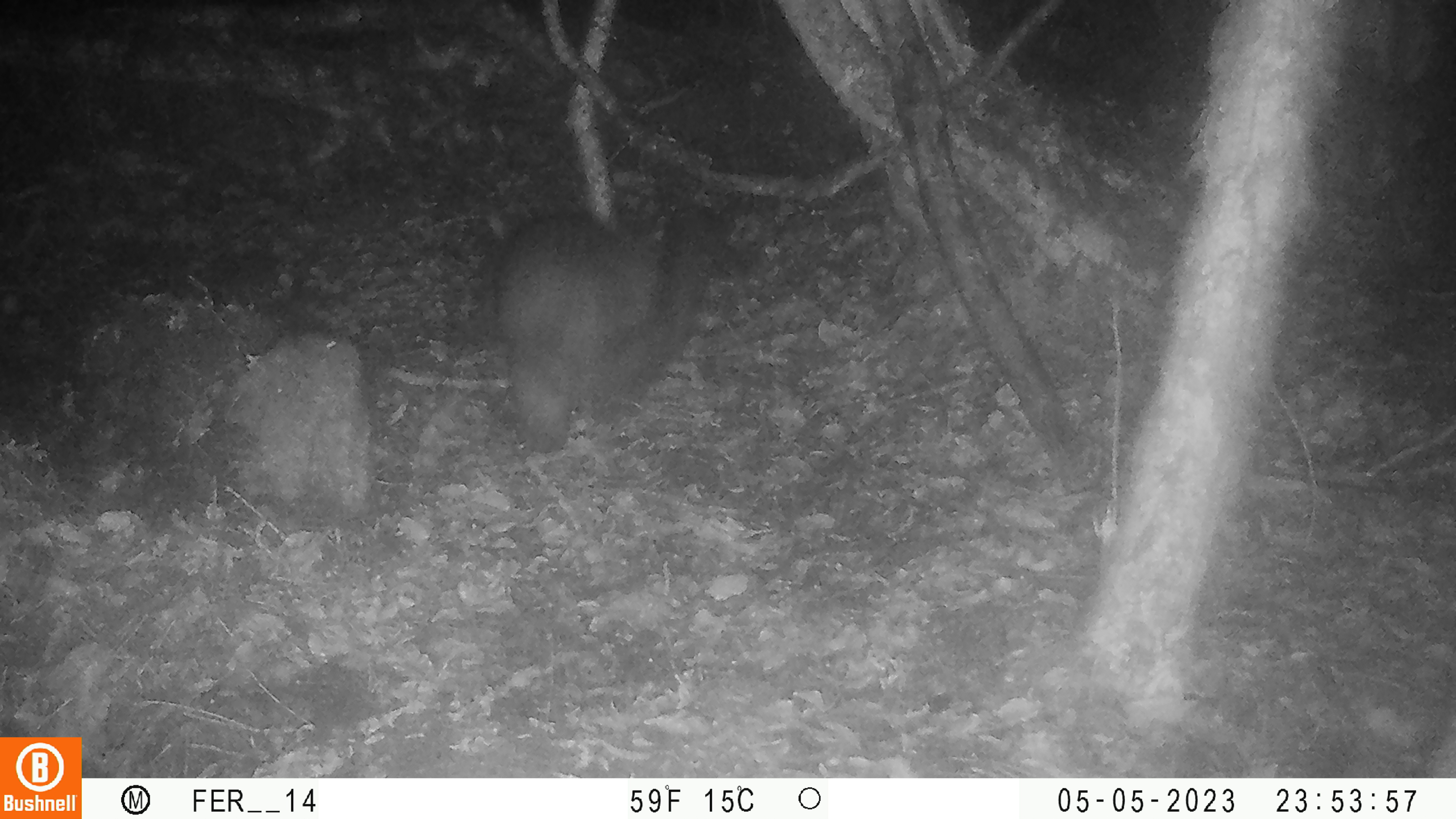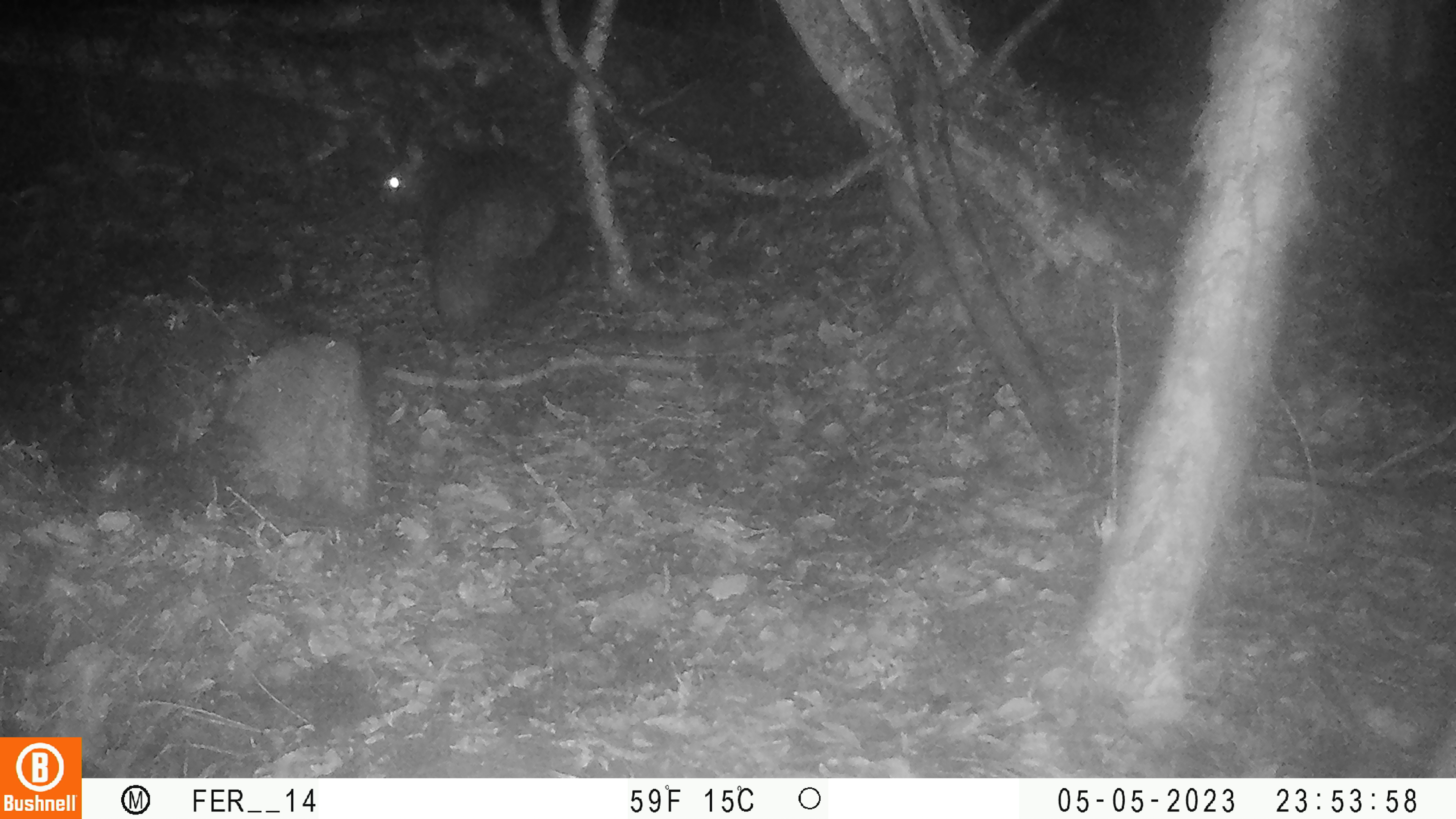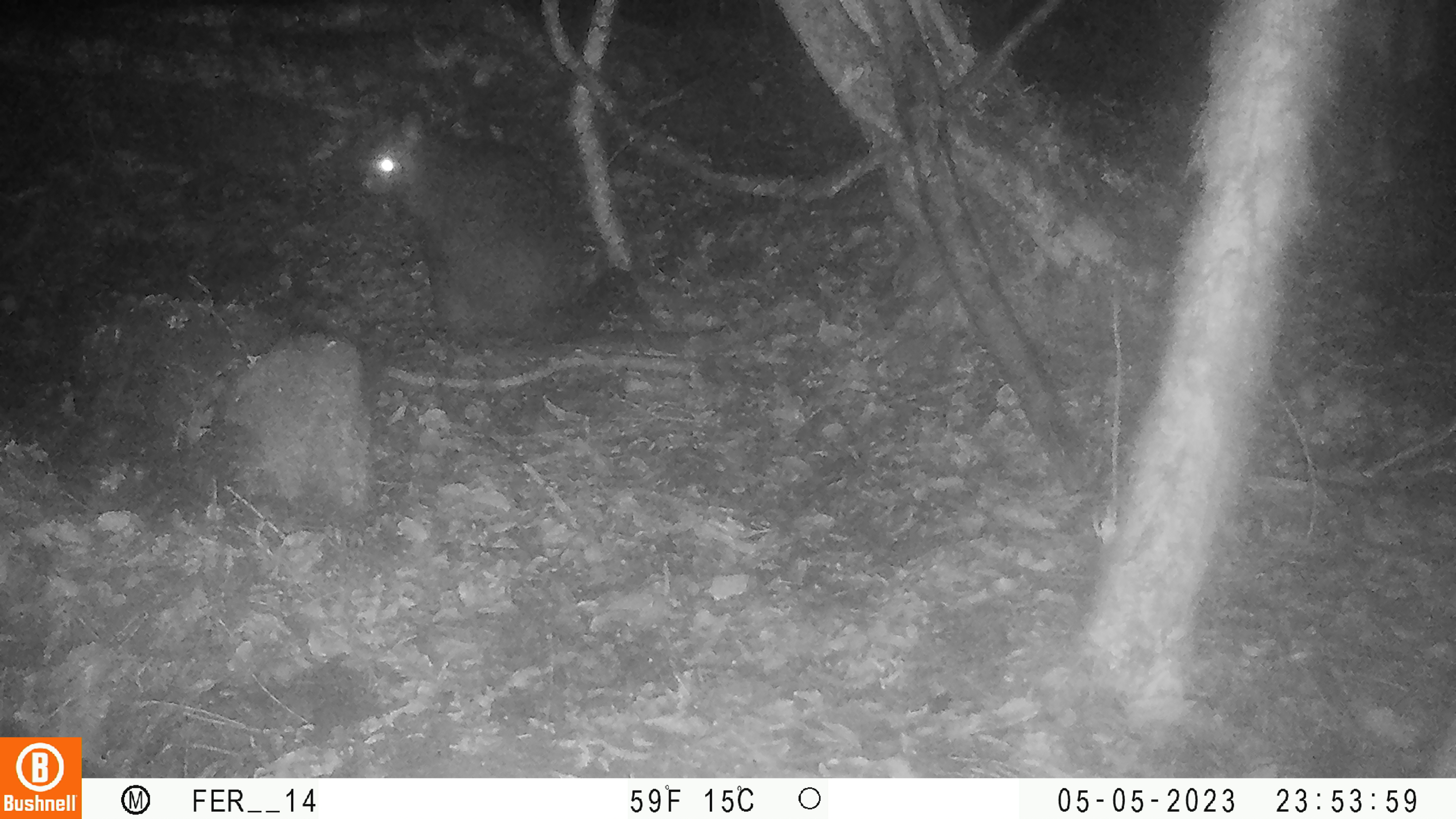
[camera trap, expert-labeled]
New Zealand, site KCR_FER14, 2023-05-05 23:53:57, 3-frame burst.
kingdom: Animalia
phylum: Chordata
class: Mammalia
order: Diprotodontia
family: Phalangeridae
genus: Trichosurus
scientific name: Trichosurus vulpecula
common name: common brushtail possum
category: possum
Possum (common brushtail possum) (Trichosurus vulpecula).